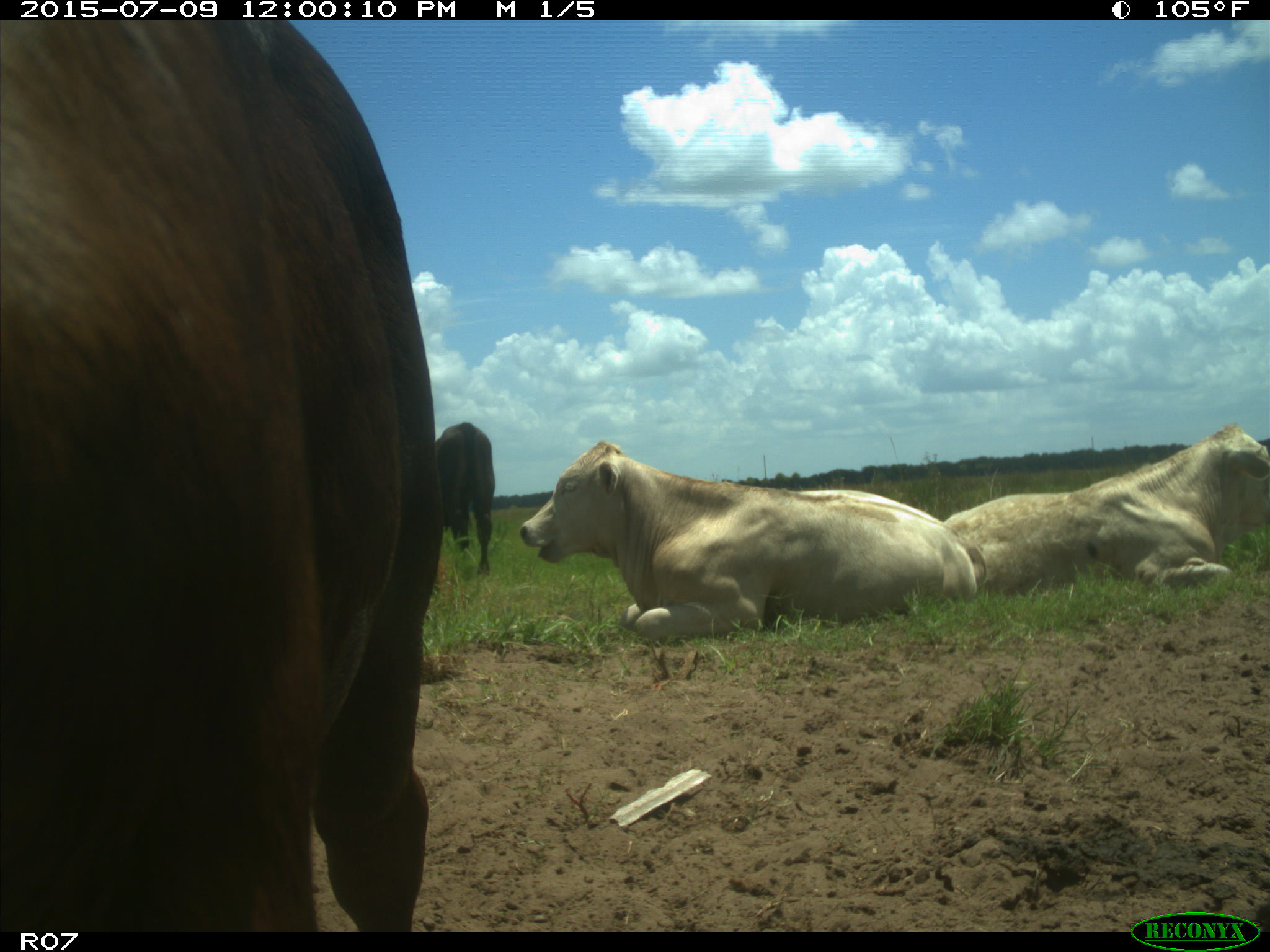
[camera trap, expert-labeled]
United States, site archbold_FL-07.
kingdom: Animalia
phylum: Chordata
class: Mammalia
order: Artiodactyla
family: Bovidae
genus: Bos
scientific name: Bos taurus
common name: domestic cow